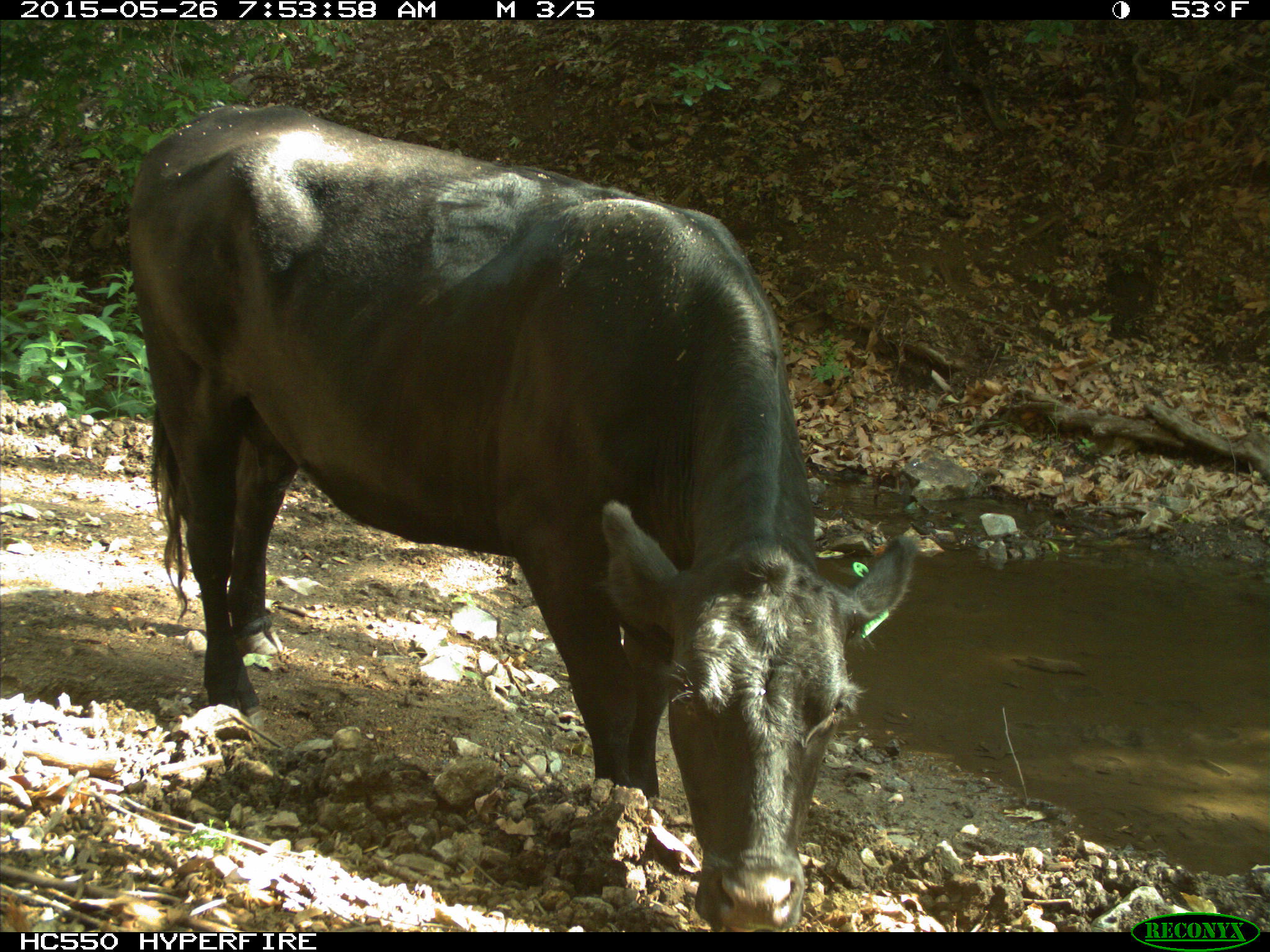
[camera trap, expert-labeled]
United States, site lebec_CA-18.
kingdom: Animalia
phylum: Chordata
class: Mammalia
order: Artiodactyla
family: Bovidae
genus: Bos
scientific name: Bos taurus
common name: domestic cow